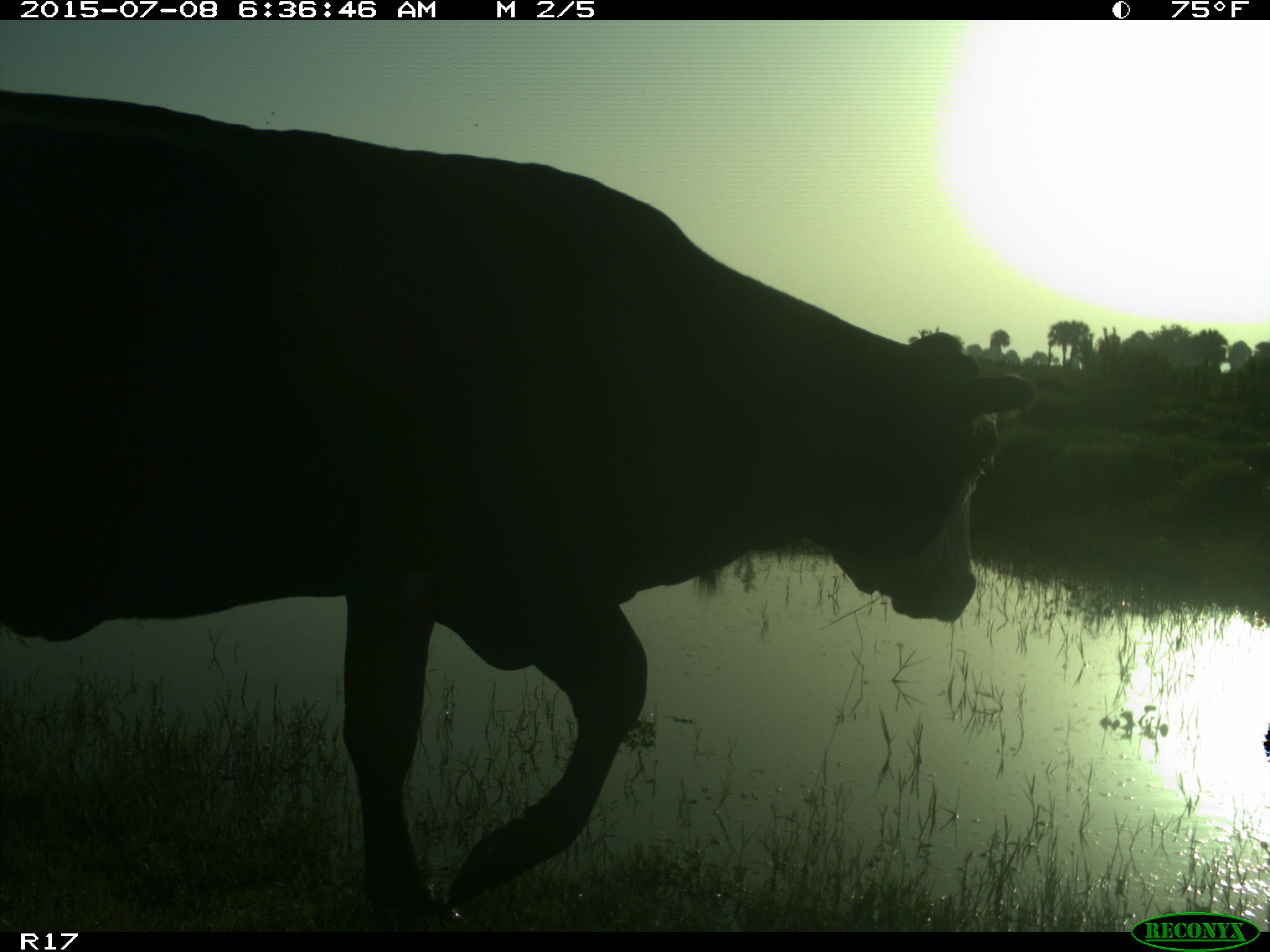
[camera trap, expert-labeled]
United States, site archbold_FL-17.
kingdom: Animalia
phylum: Chordata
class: Mammalia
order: Artiodactyla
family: Bovidae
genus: Bos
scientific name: Bos taurus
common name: domestic cow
Bos taurus (domestic cow).